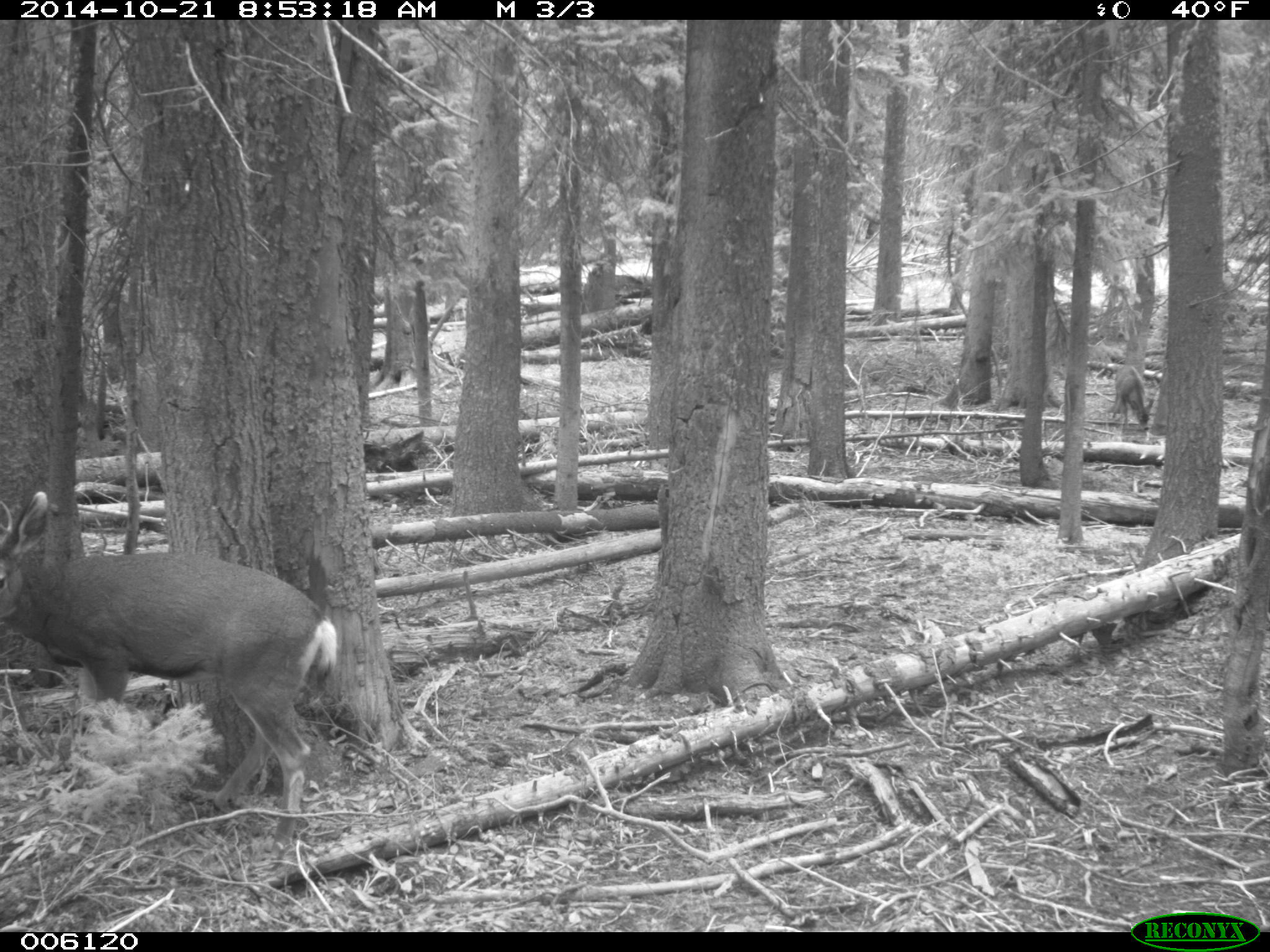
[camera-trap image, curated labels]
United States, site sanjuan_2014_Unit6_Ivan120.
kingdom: Animalia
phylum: Chordata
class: Mammalia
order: Artiodactyla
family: Cervidae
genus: Odocoileus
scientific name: Odocoileus hemionus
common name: mule deer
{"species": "Odocoileus hemionus (mule deer)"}